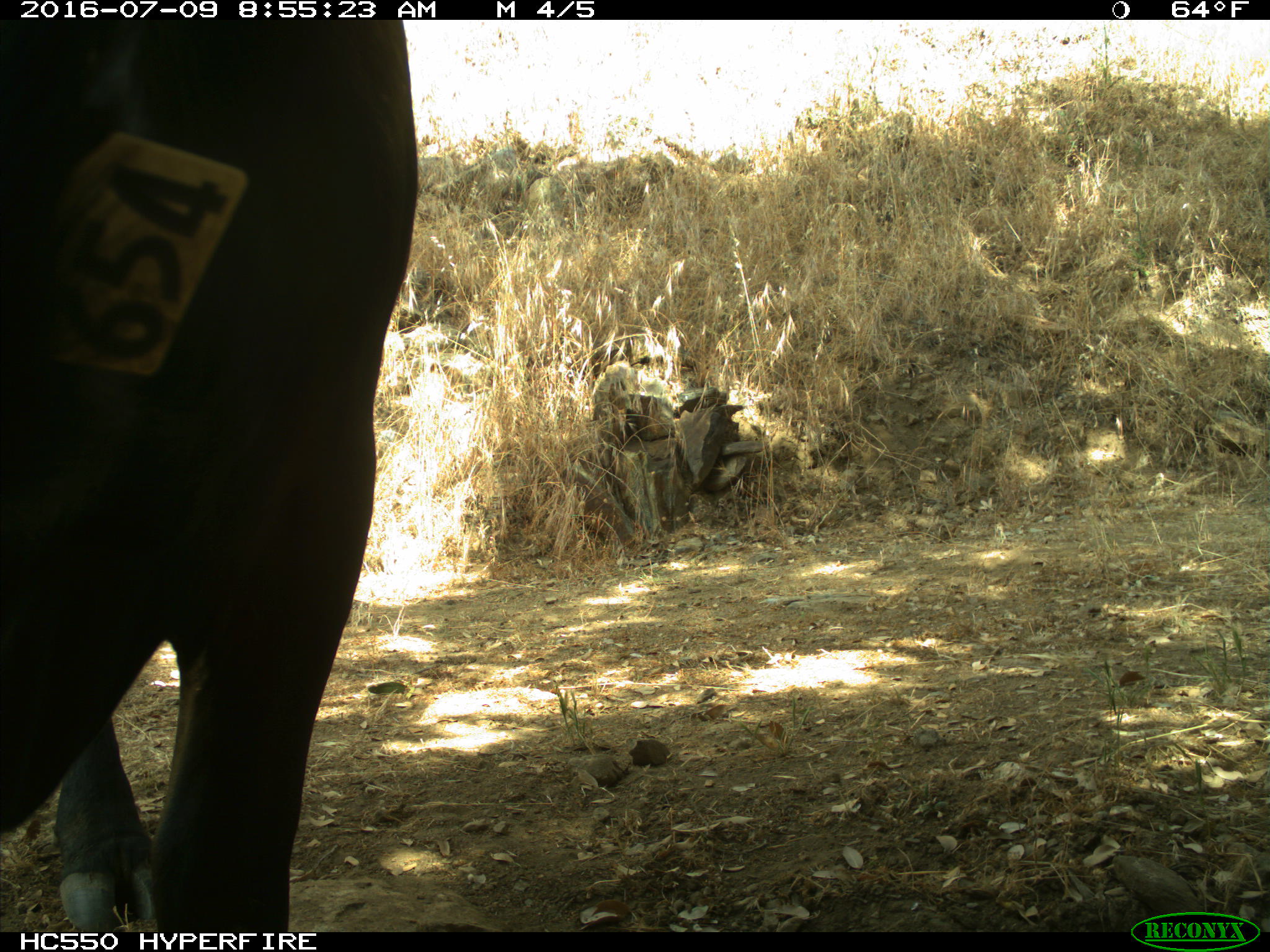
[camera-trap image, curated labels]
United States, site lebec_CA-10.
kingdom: Animalia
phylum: Chordata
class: Mammalia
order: Artiodactyla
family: Bovidae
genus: Bos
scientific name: Bos taurus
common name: domestic cow